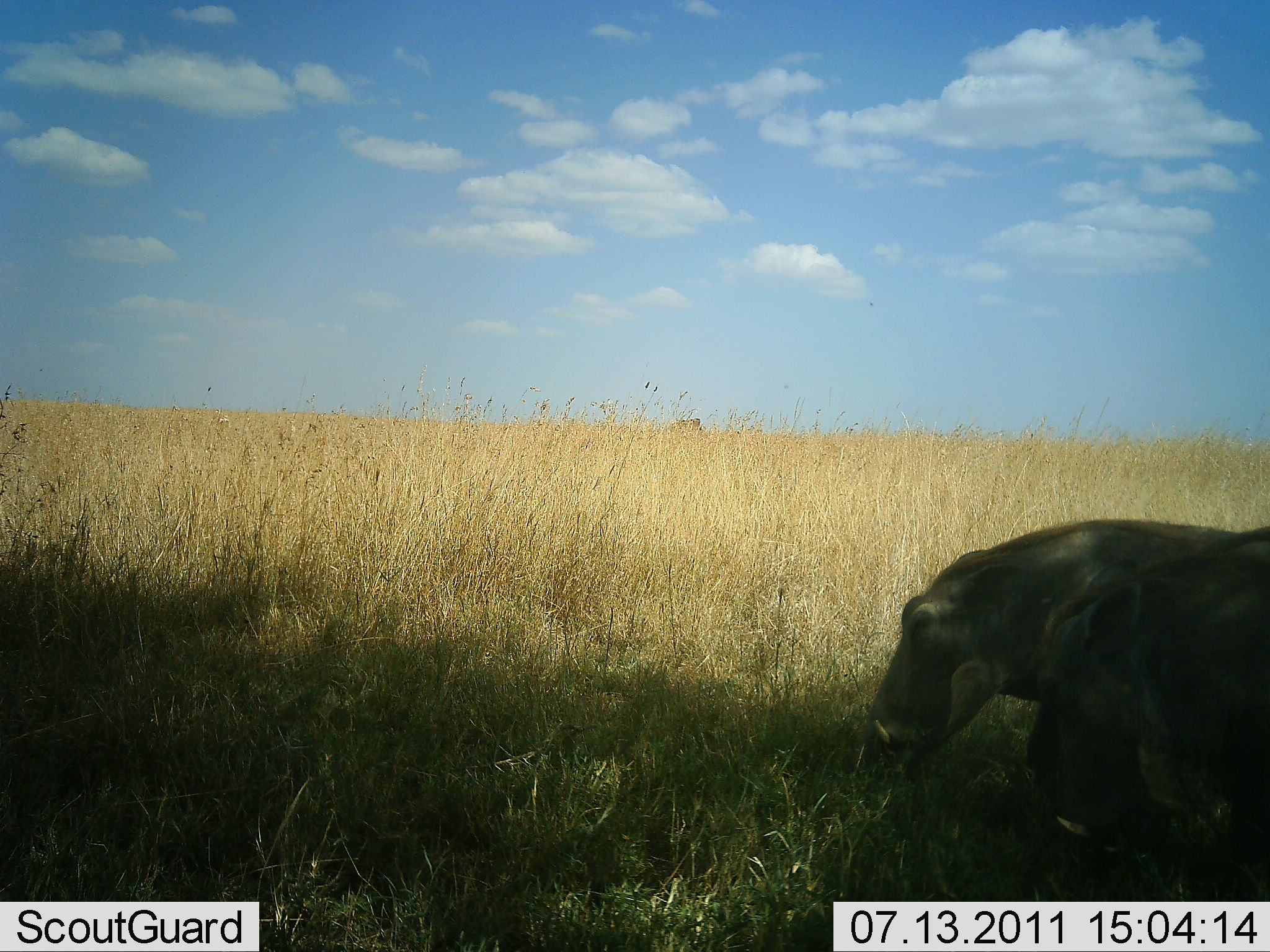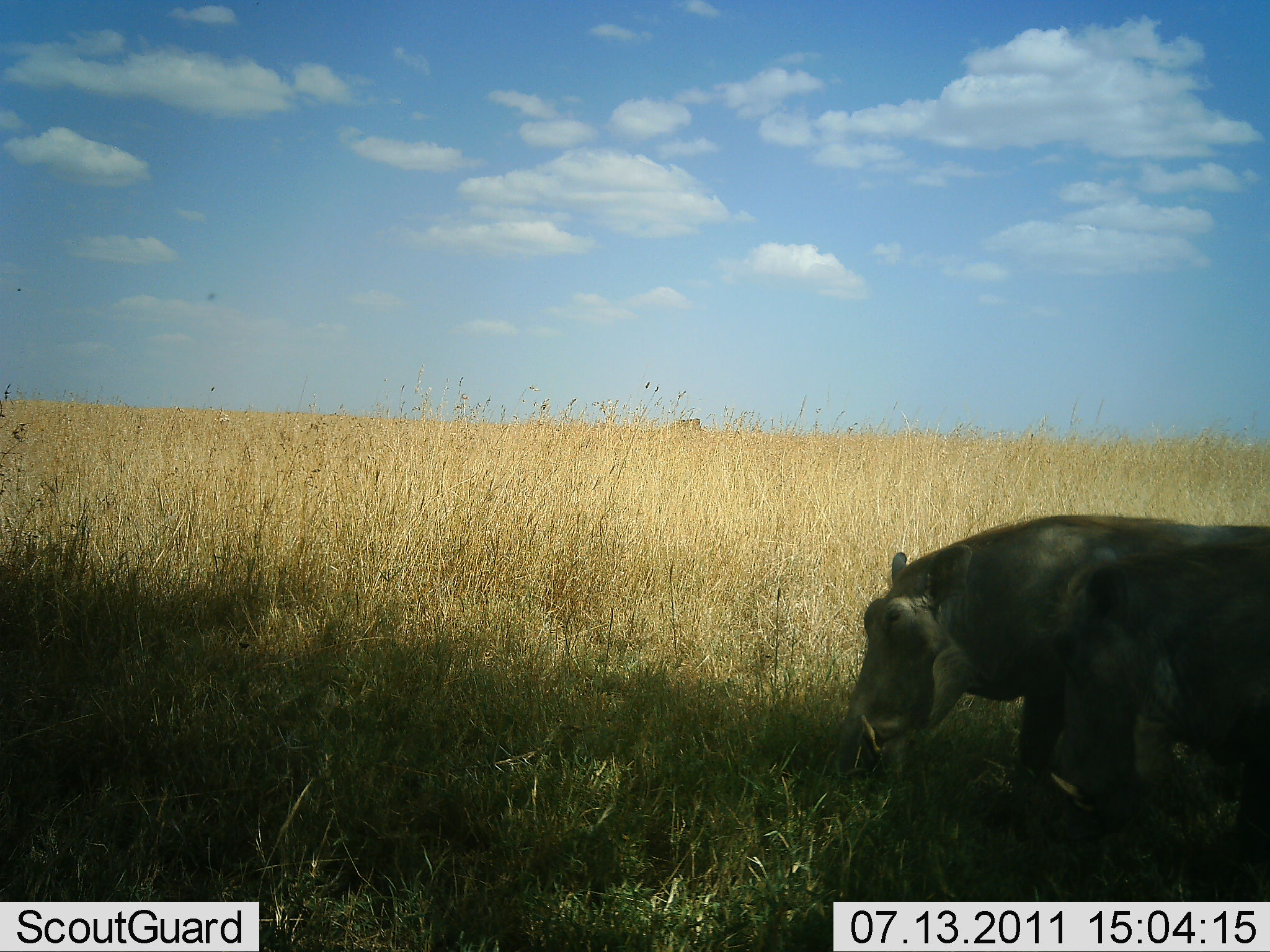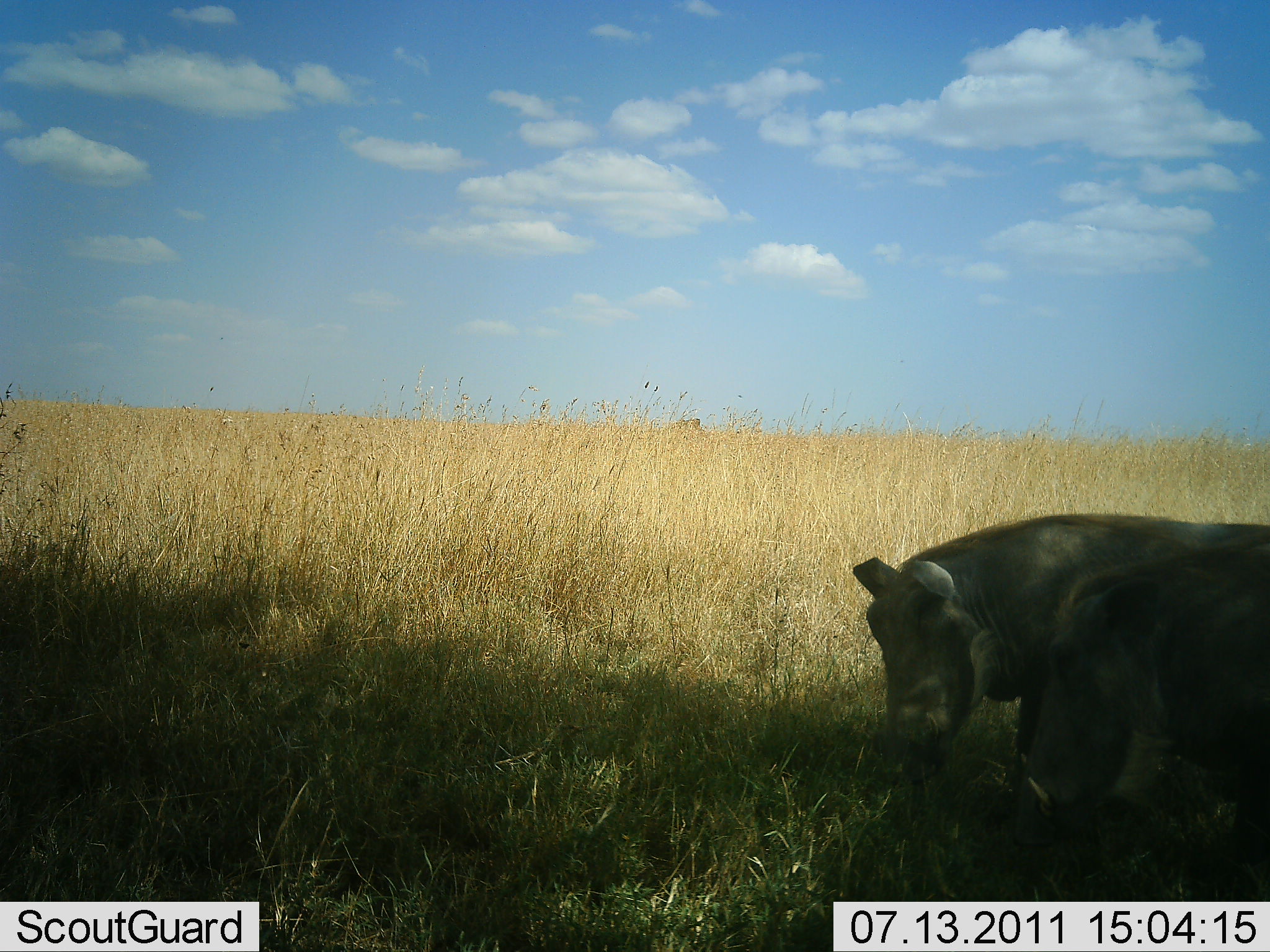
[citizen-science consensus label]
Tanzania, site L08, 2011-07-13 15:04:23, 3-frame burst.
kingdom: Animalia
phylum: Chordata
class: Mammalia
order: Artiodactyla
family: Suidae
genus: Phacochoerus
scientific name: Phacochoerus africanus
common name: warthog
Warthog (Phacochoerus africanus), count 2. Behavior (volunteer vote fractions): standing 23%, resting 0%, moving 0%, interacting 8%. Young present (vote fraction): 0%. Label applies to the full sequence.